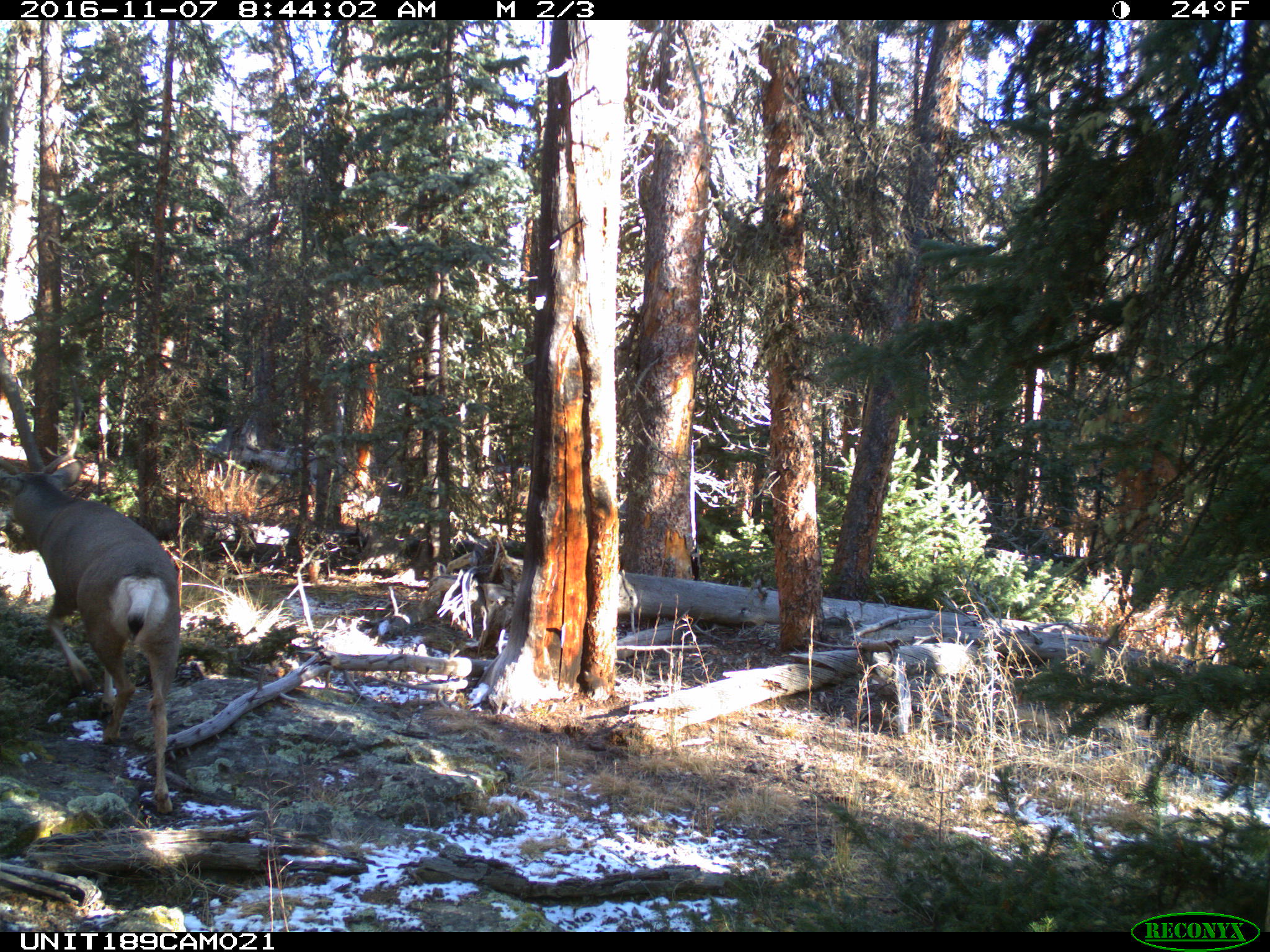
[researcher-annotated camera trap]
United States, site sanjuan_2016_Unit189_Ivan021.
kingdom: Animalia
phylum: Chordata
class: Mammalia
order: Artiodactyla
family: Cervidae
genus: Odocoileus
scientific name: Odocoileus hemionus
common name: mule deer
Odocoileus hemionus (mule deer).